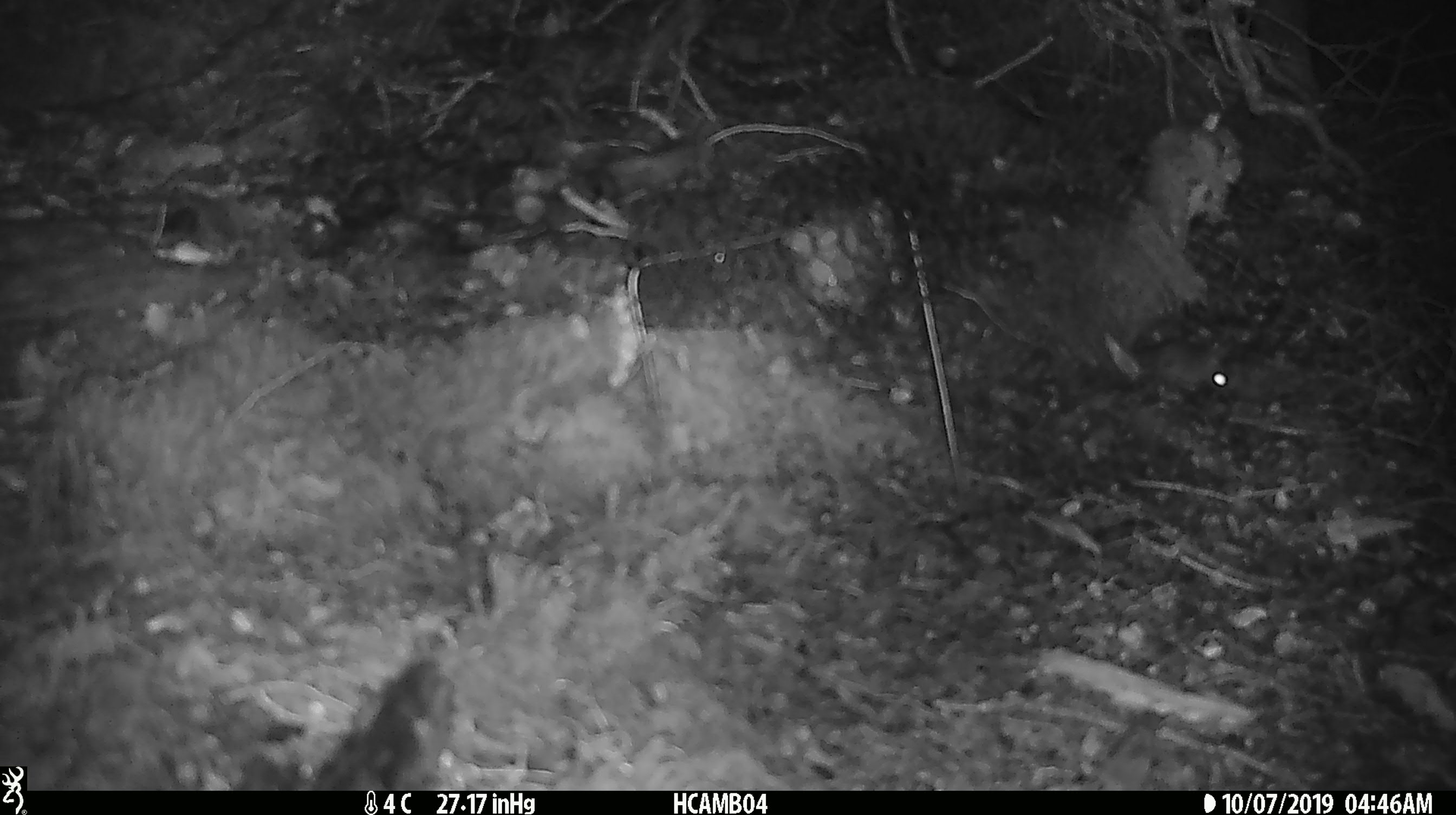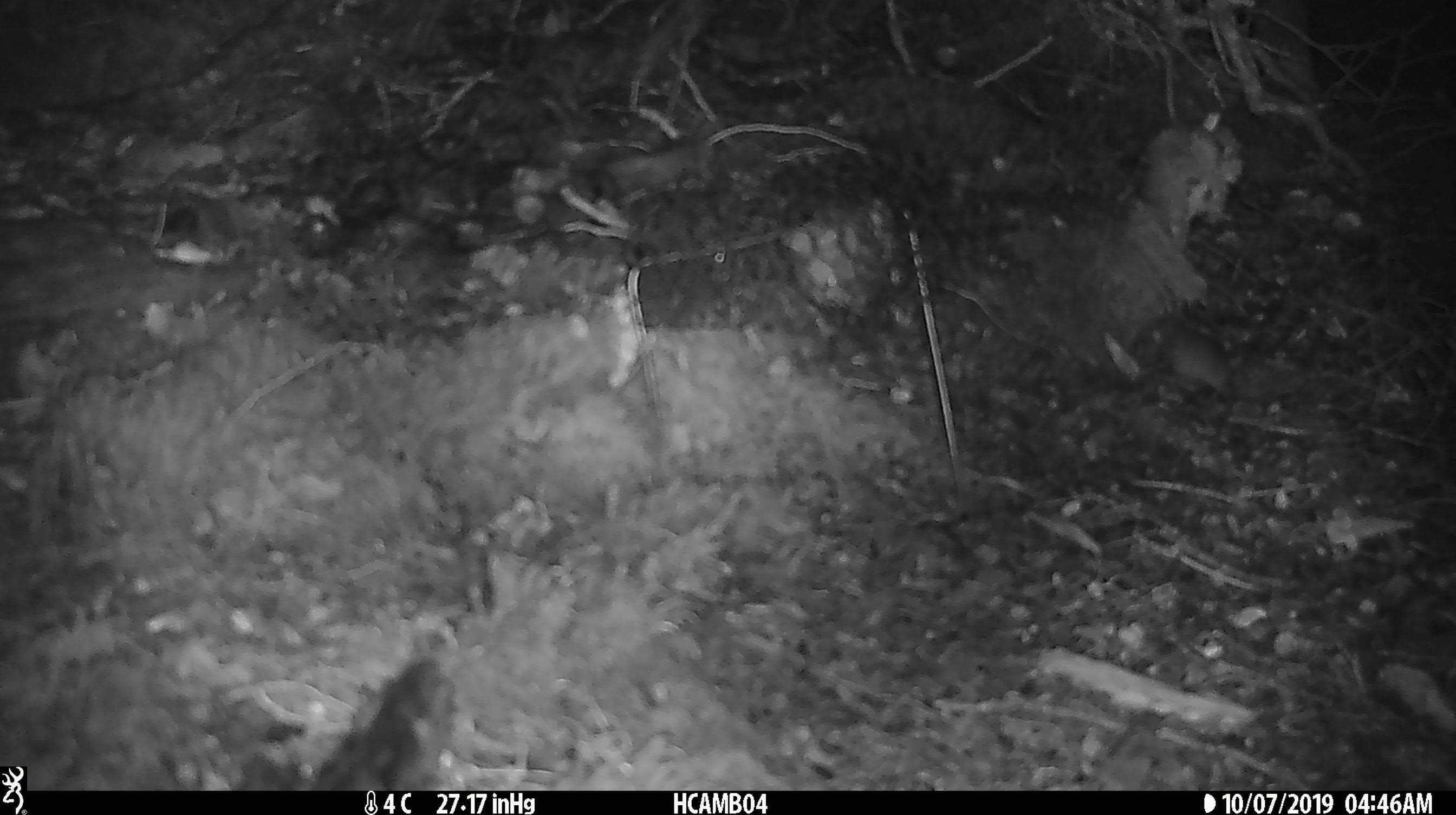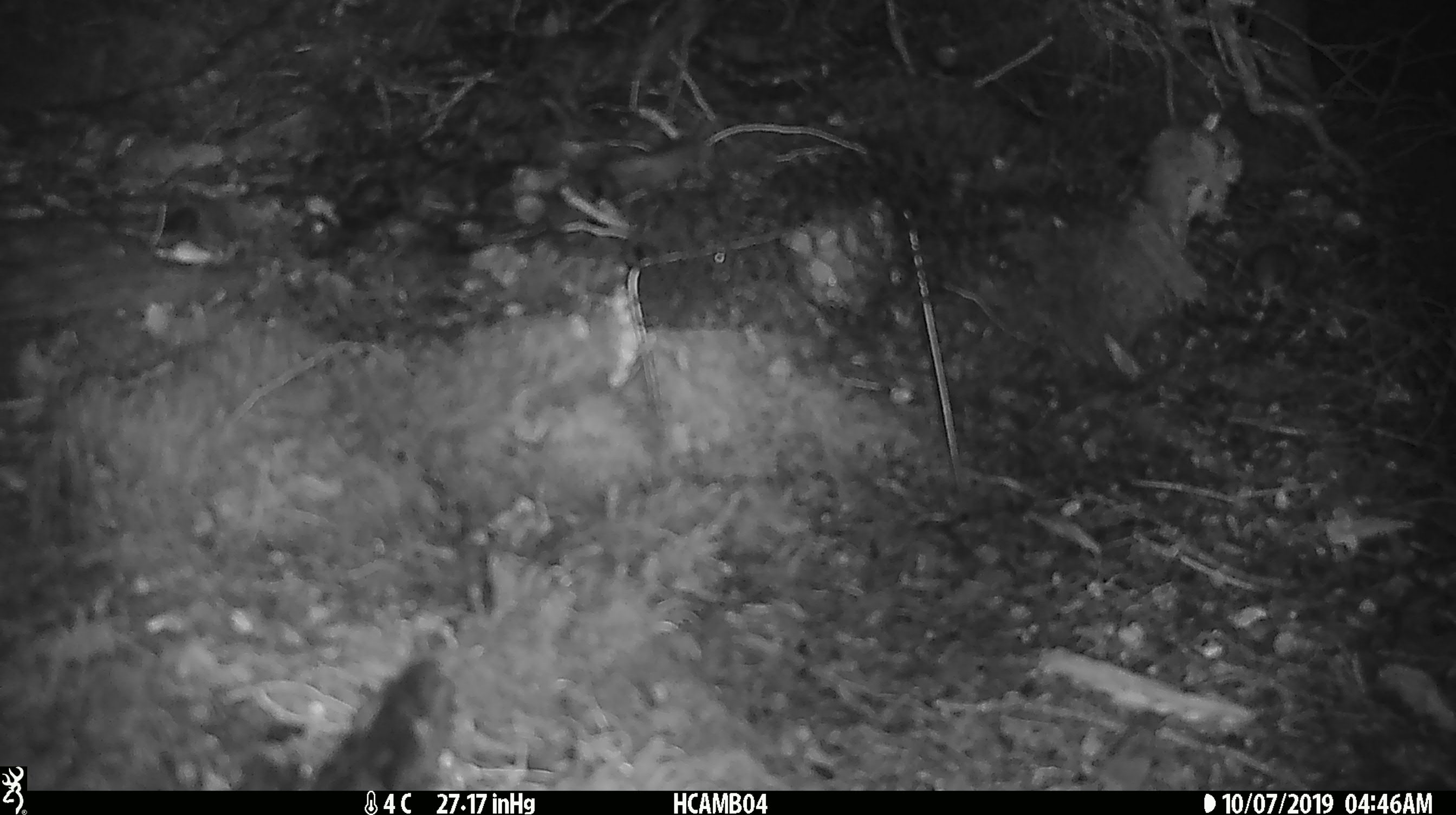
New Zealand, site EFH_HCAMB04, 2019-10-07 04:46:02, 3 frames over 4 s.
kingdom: Animalia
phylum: Chordata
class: Mammalia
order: Rodentia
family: Muridae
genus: Mus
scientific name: Mus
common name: mouse